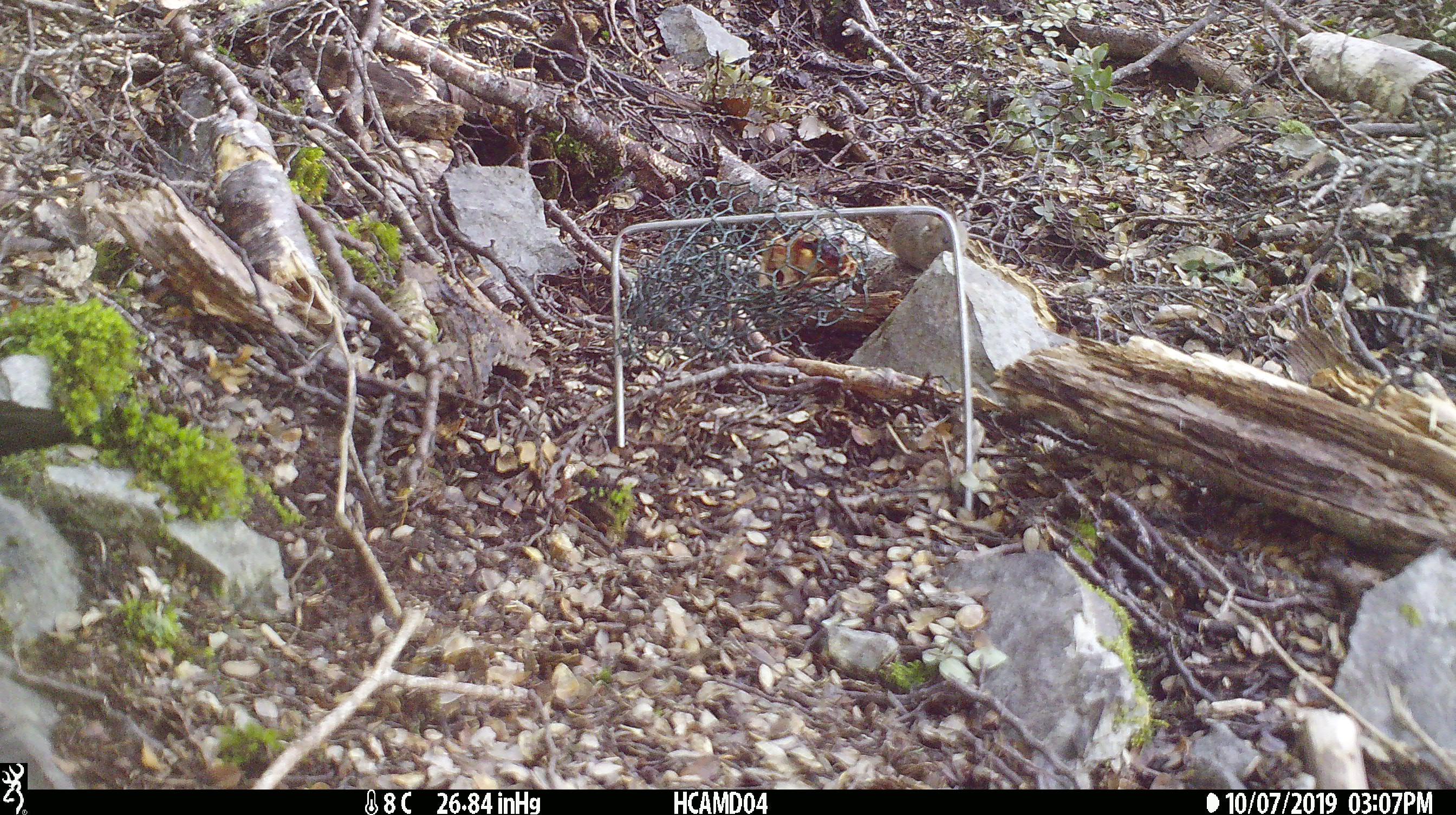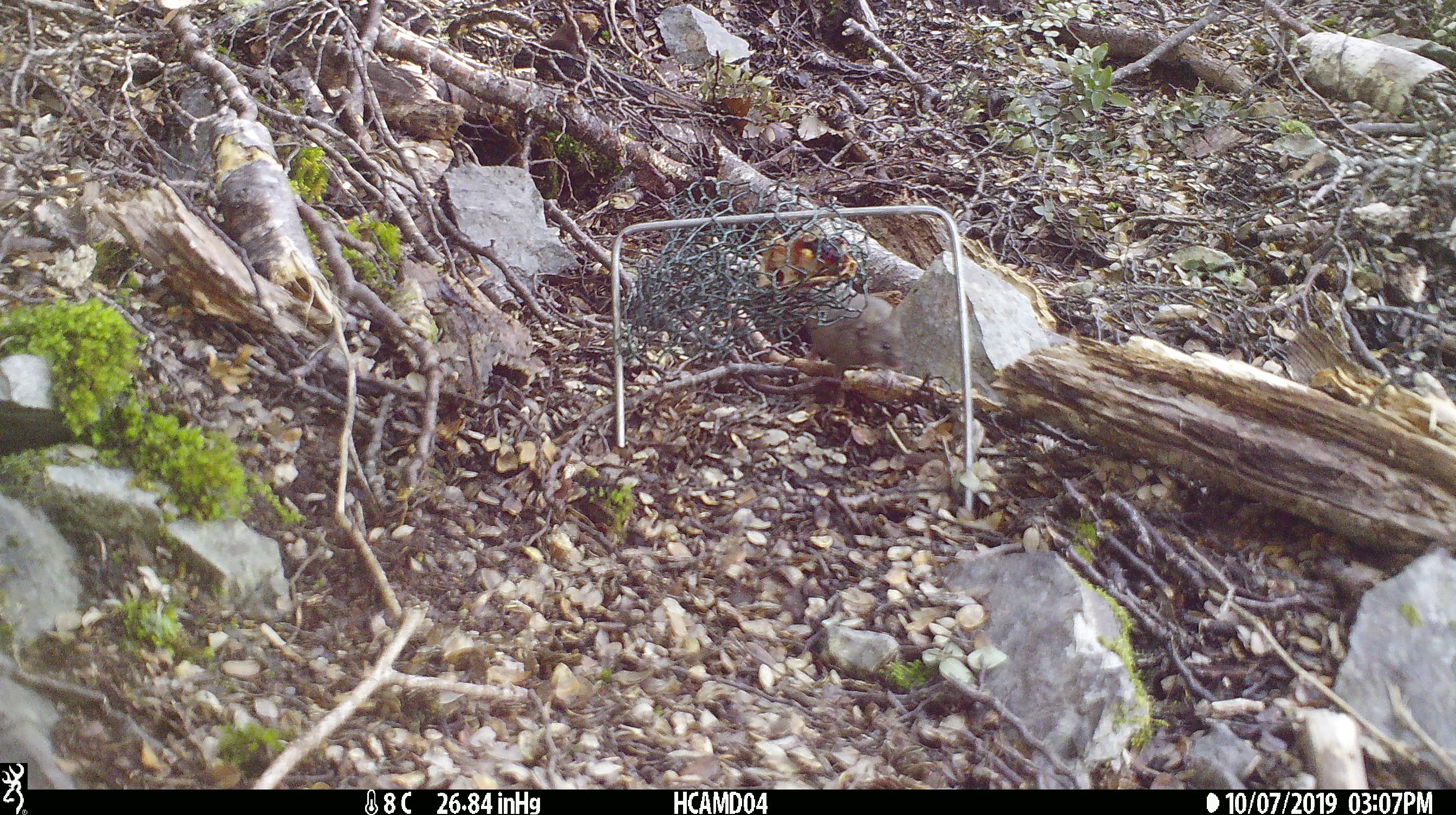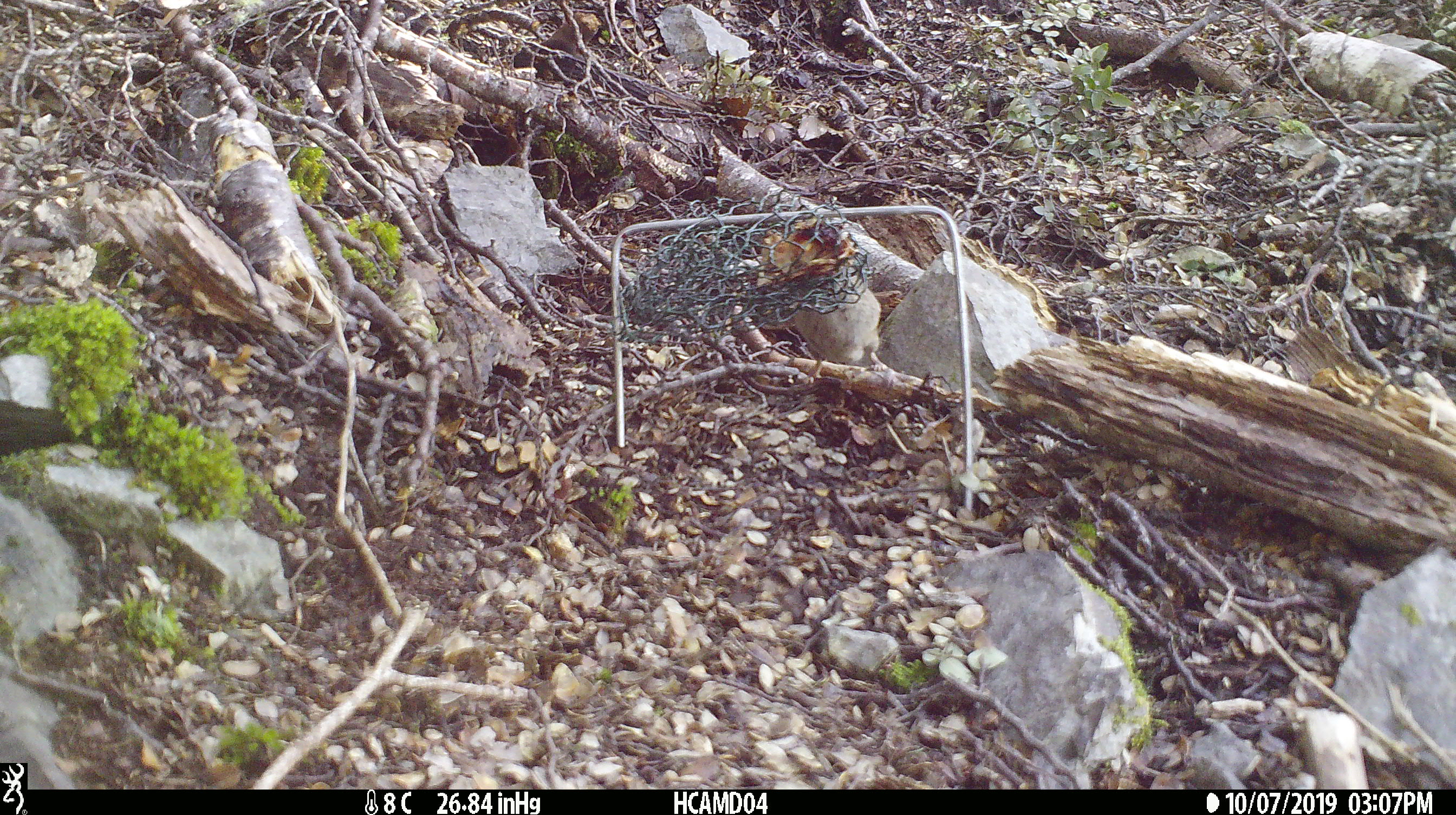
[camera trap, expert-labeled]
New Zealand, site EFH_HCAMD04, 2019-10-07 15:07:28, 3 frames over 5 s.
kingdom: Animalia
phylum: Chordata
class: Mammalia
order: Rodentia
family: Muridae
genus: Mus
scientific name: Mus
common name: mouse